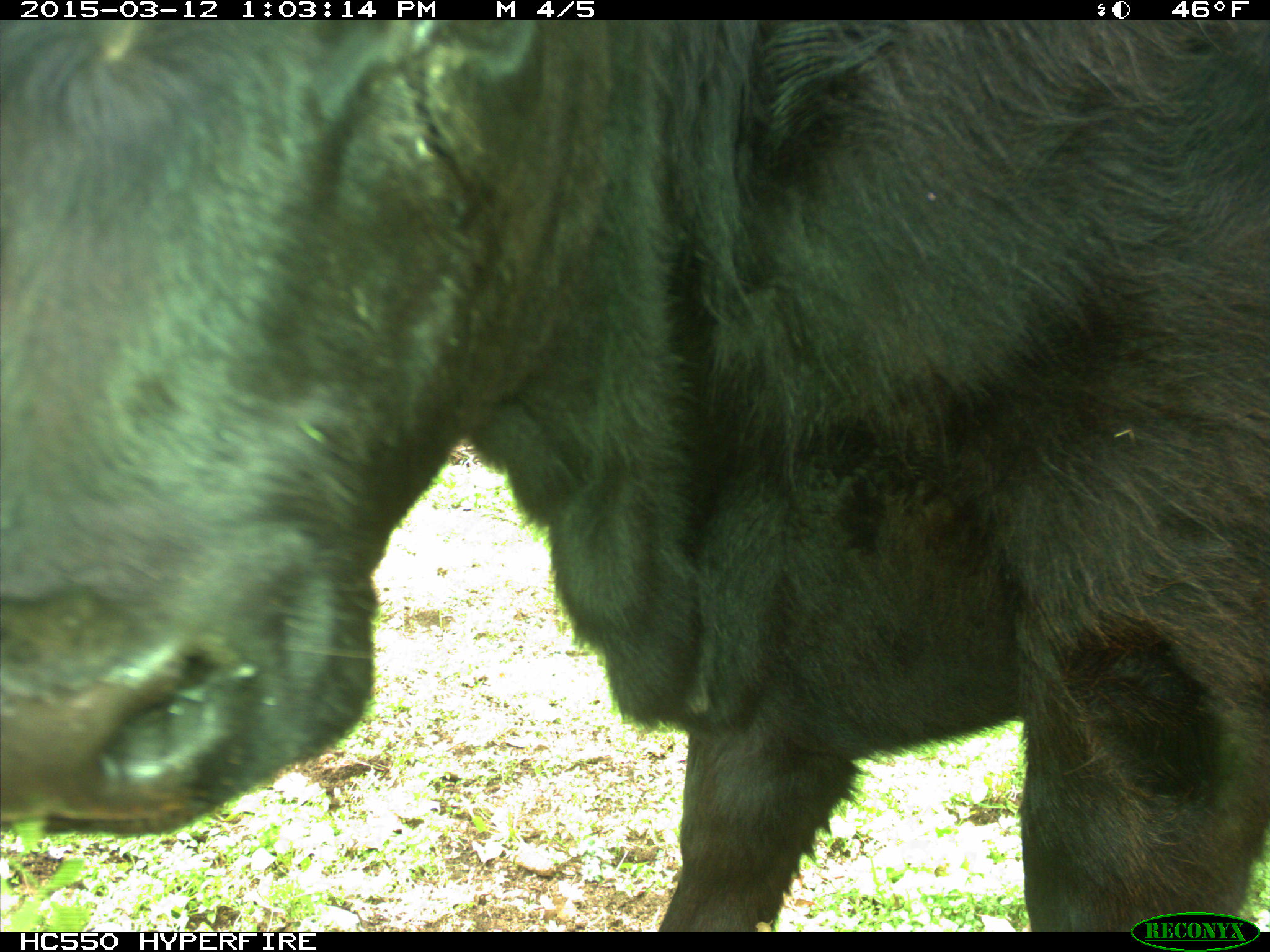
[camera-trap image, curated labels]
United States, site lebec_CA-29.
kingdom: Animalia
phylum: Chordata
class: Mammalia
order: Artiodactyla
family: Bovidae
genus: Bos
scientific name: Bos taurus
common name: domestic cow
Bos taurus (domestic cow).